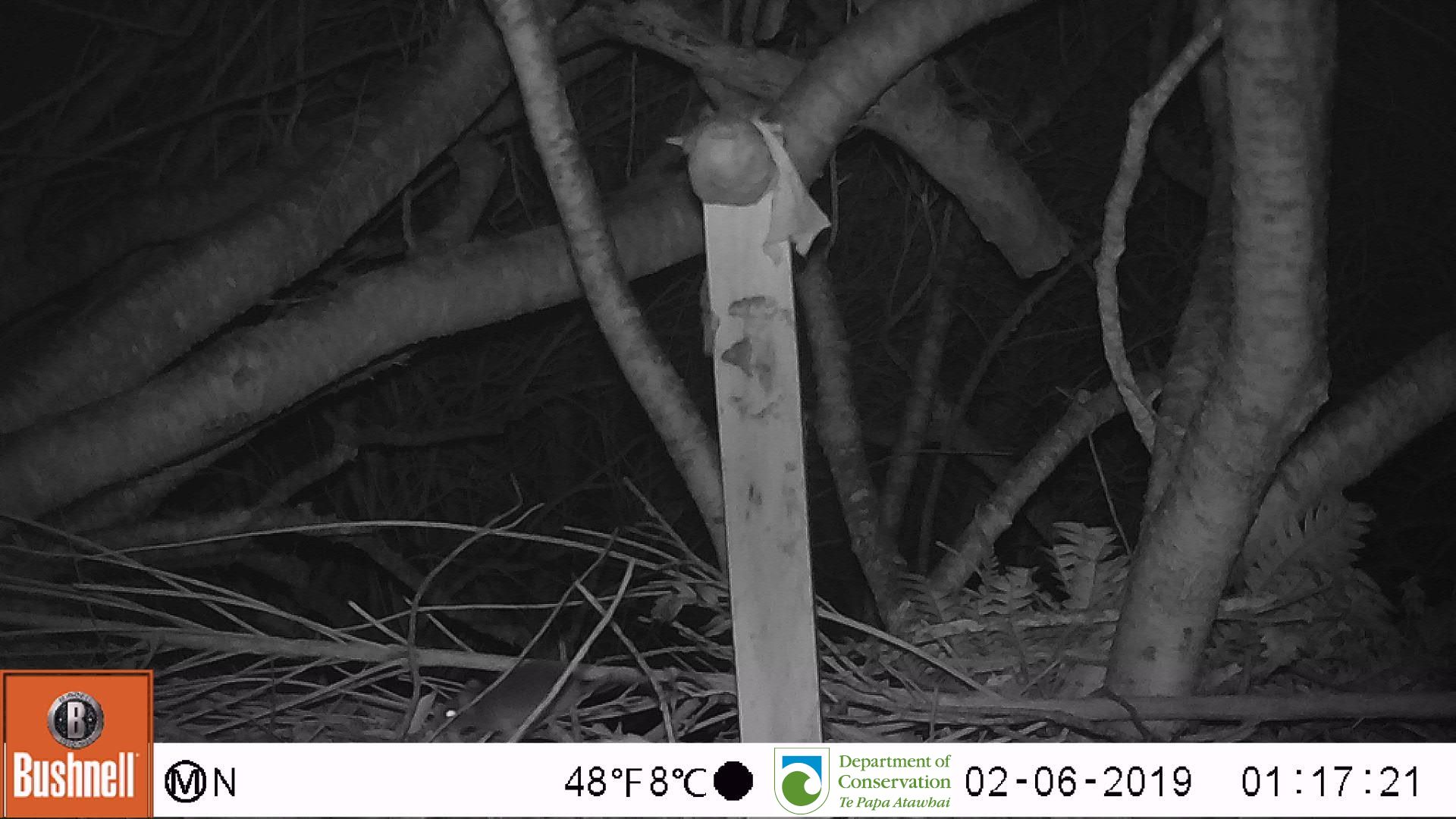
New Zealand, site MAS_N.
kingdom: Animalia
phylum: Chordata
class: Mammalia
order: Rodentia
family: Muridae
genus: Mus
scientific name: Mus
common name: mouse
Mouse (Mus).